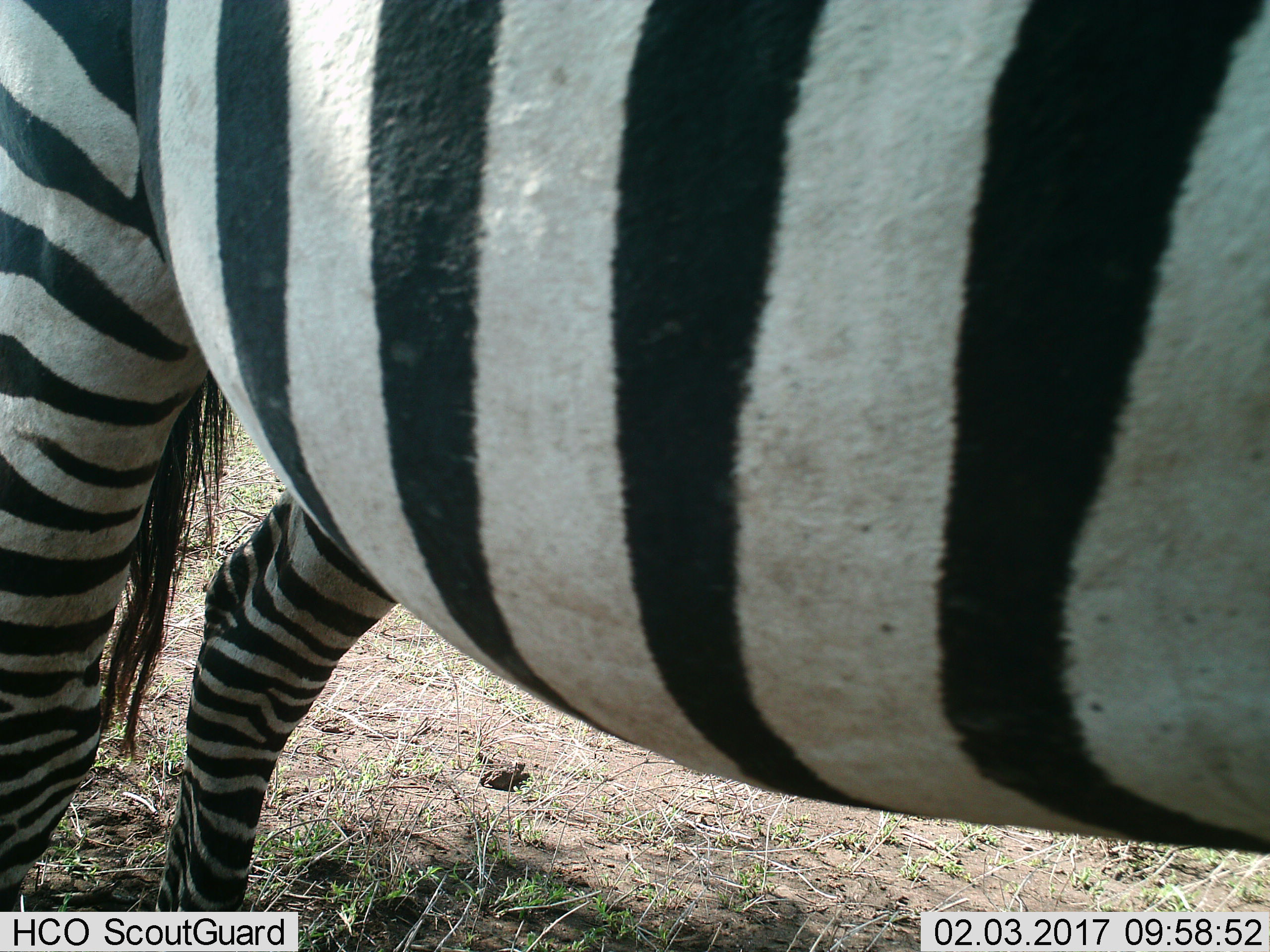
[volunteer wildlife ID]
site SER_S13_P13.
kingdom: Animalia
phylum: Chordata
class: Mammalia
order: Perissodactyla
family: Equidae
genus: Equus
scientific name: Equus quagga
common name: plains zebra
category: zebraplains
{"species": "zebraplains (plains zebra) (Equus quagga)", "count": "1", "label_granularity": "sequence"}